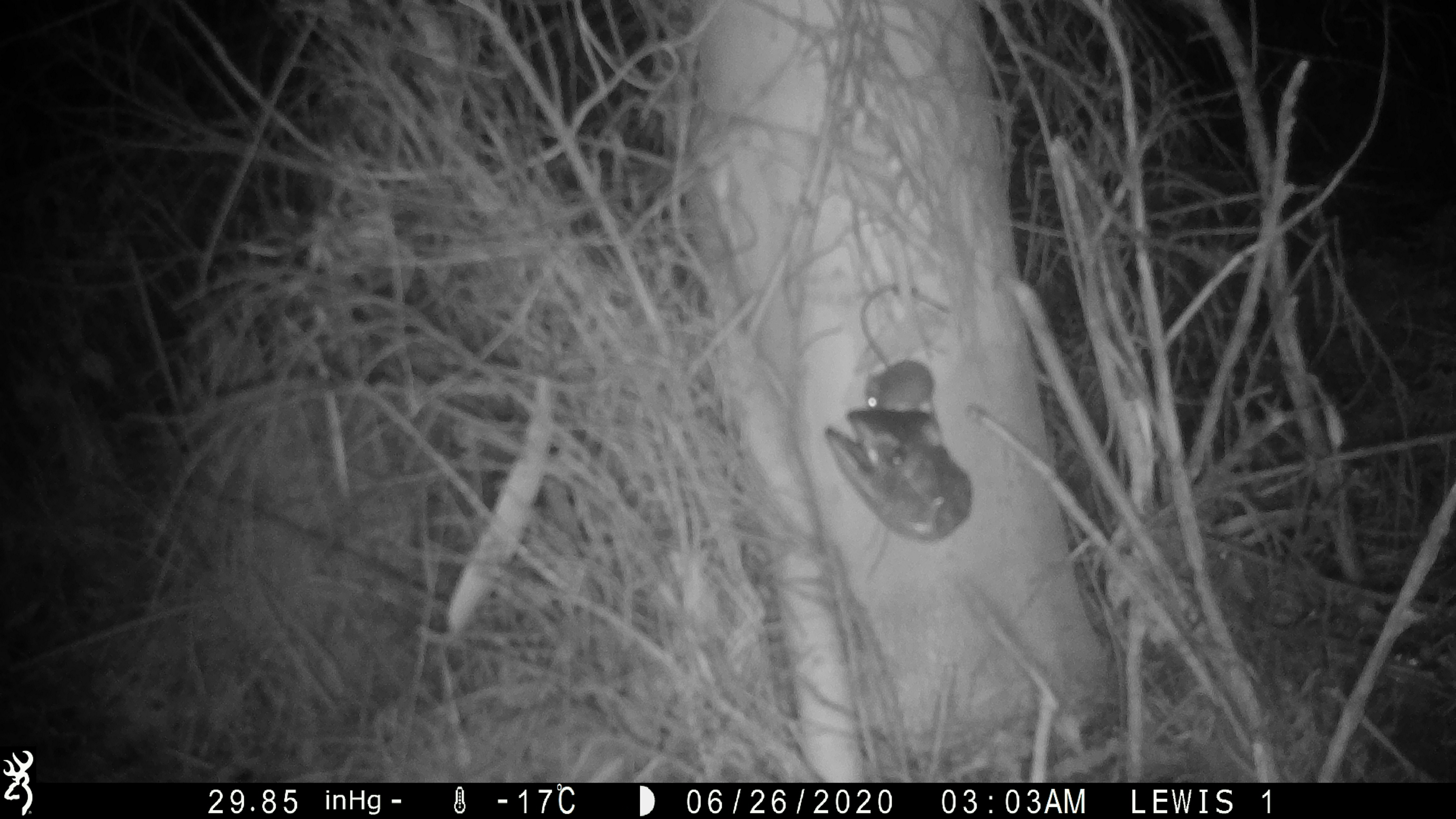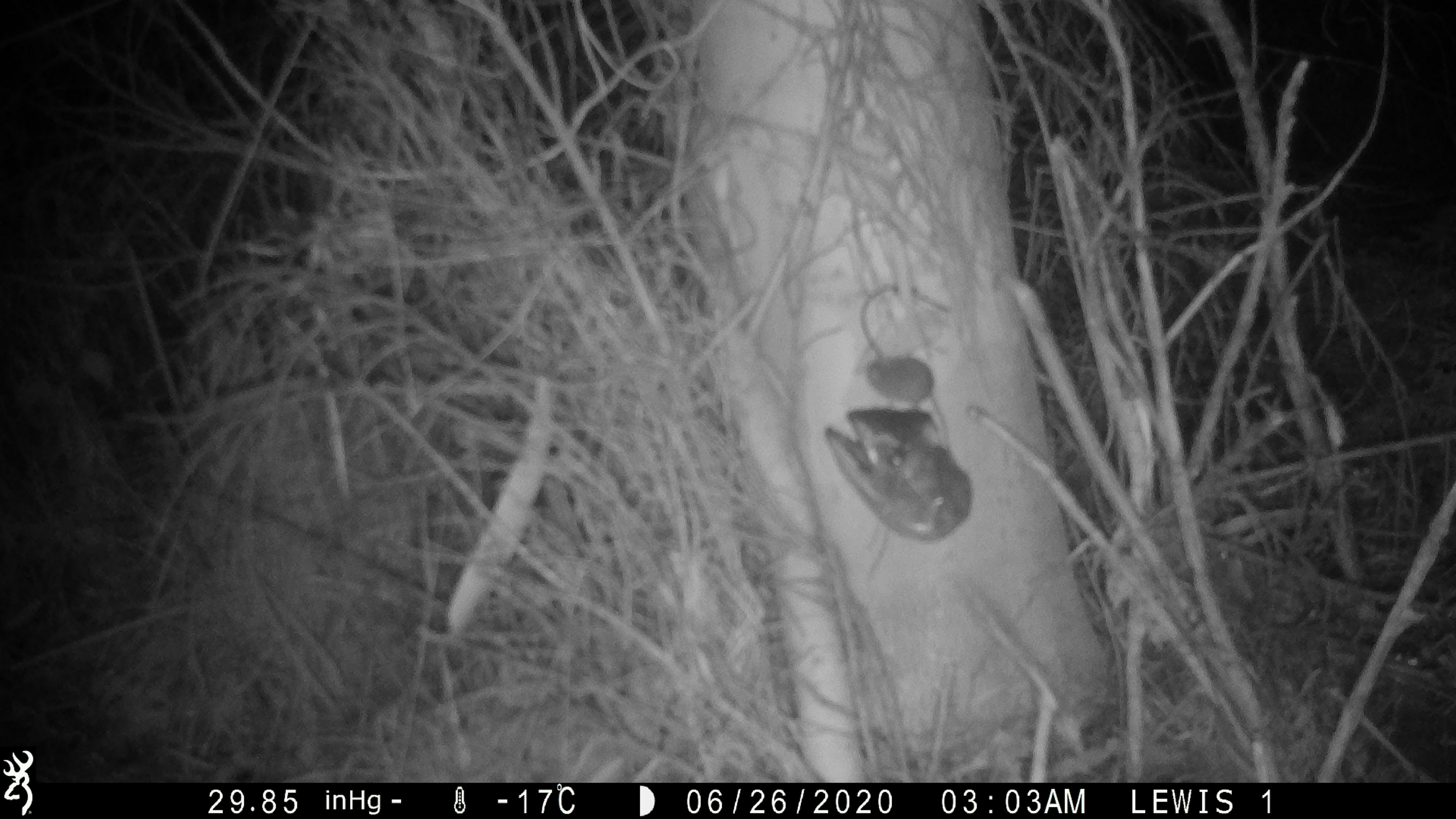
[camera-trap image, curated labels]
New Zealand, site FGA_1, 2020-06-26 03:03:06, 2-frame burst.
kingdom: Animalia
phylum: Chordata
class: Mammalia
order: Rodentia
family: Muridae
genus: Mus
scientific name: Mus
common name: mouse